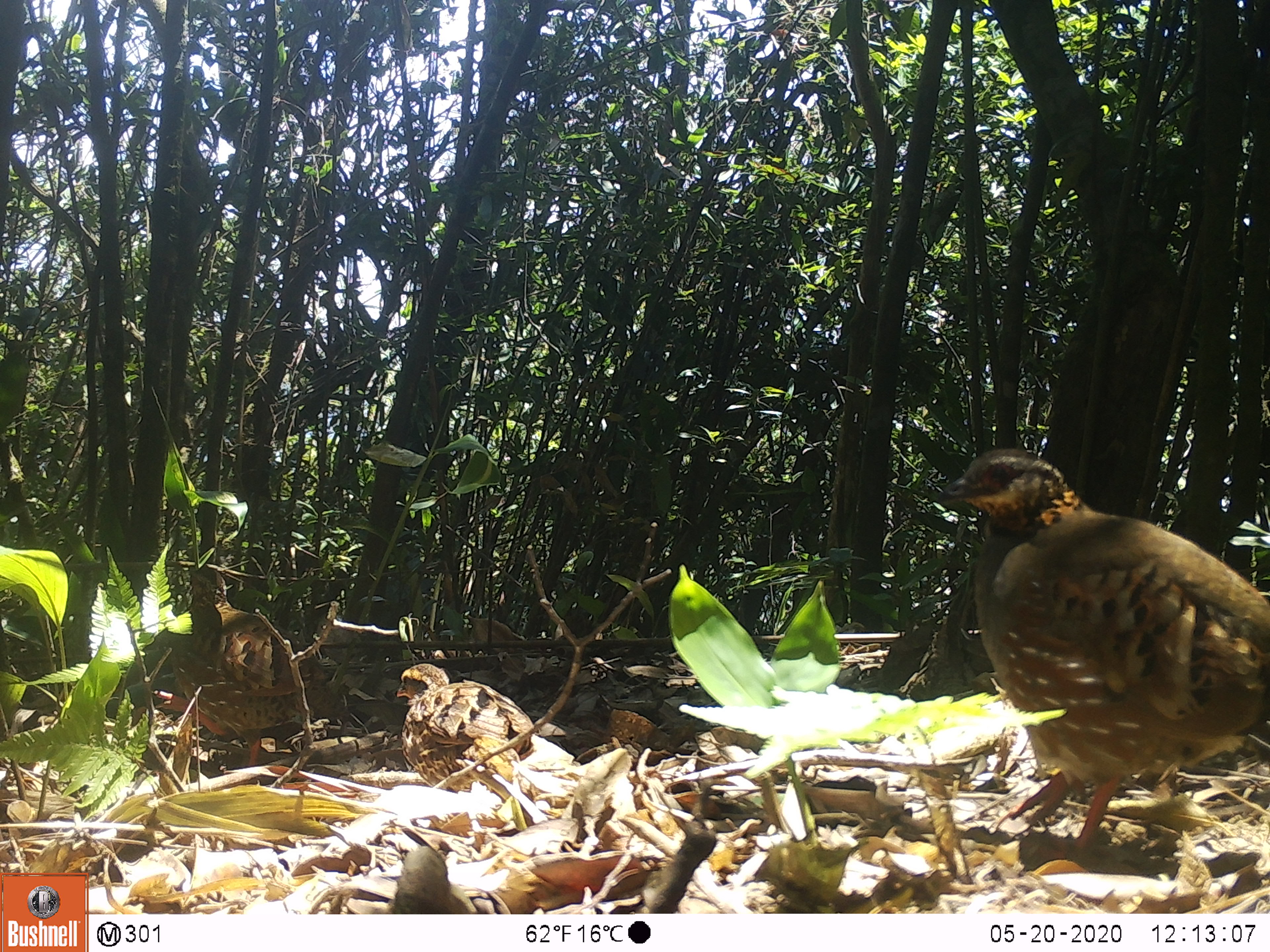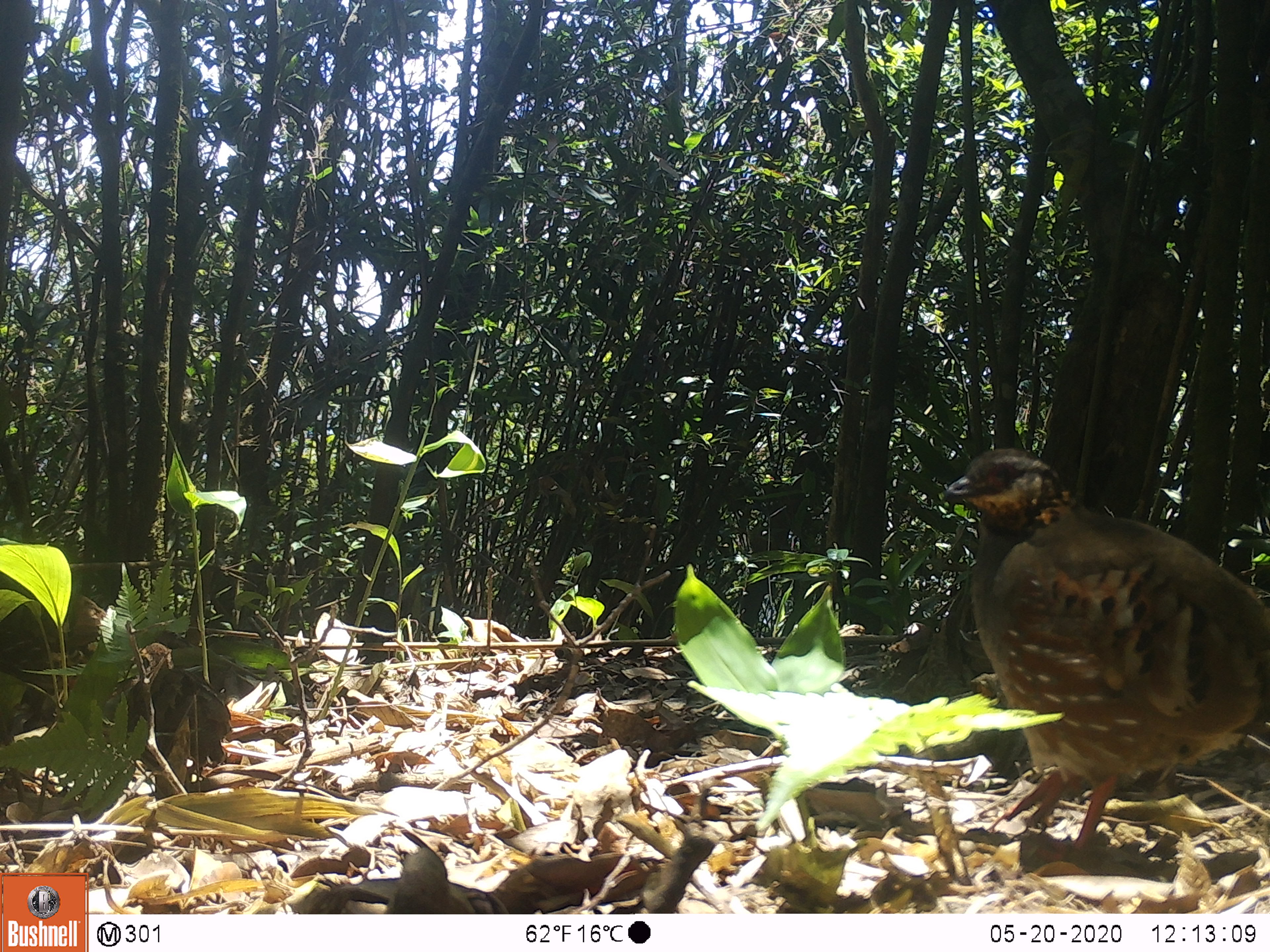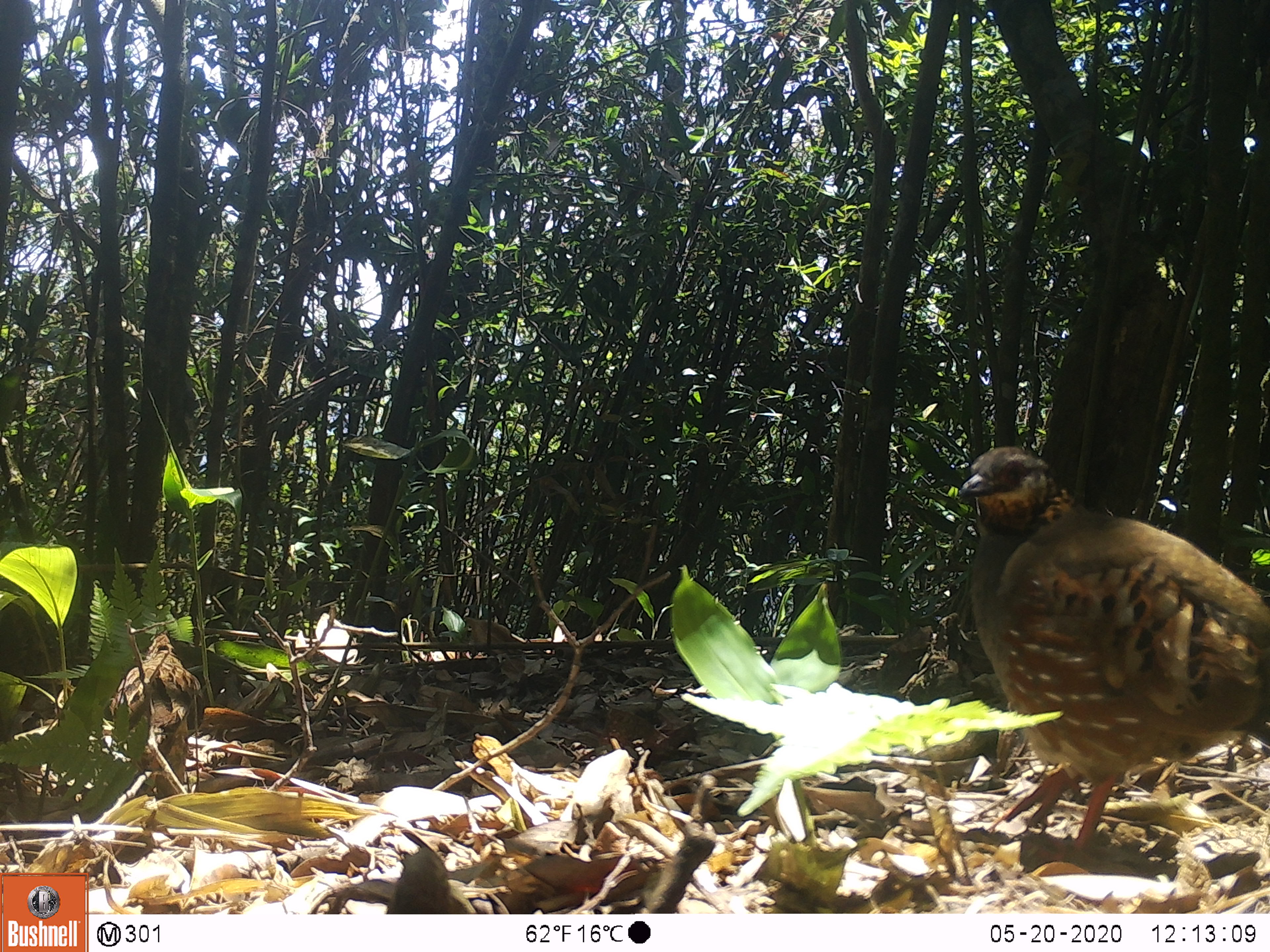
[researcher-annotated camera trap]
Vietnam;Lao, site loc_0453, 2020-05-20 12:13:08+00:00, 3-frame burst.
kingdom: Animalia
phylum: Chordata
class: Aves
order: Galliformes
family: Phasianidae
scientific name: Phasianidae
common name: partridge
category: unidentified partridge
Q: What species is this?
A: Unidentified partridge (partridge) (Phasianidae).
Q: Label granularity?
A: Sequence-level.